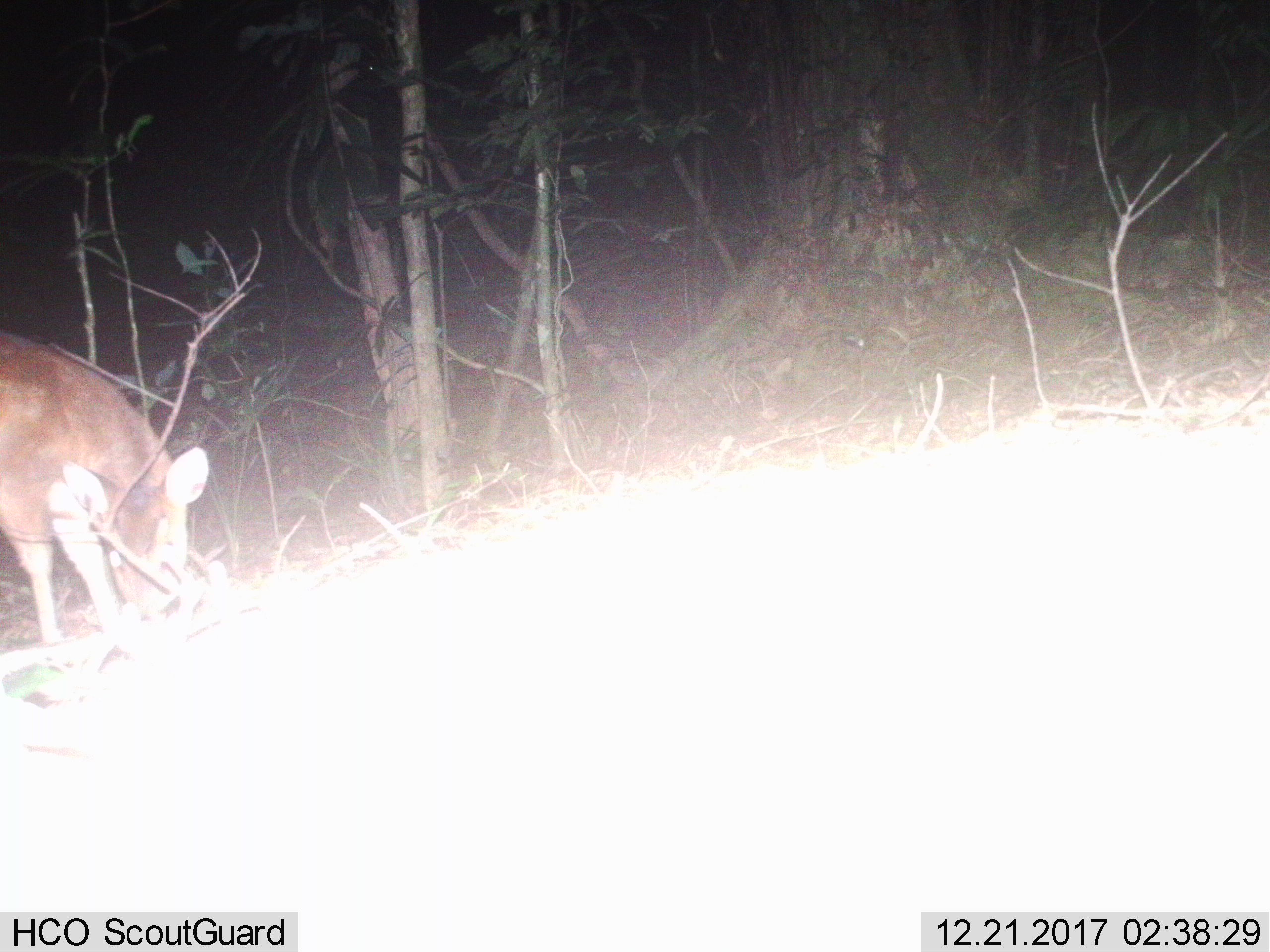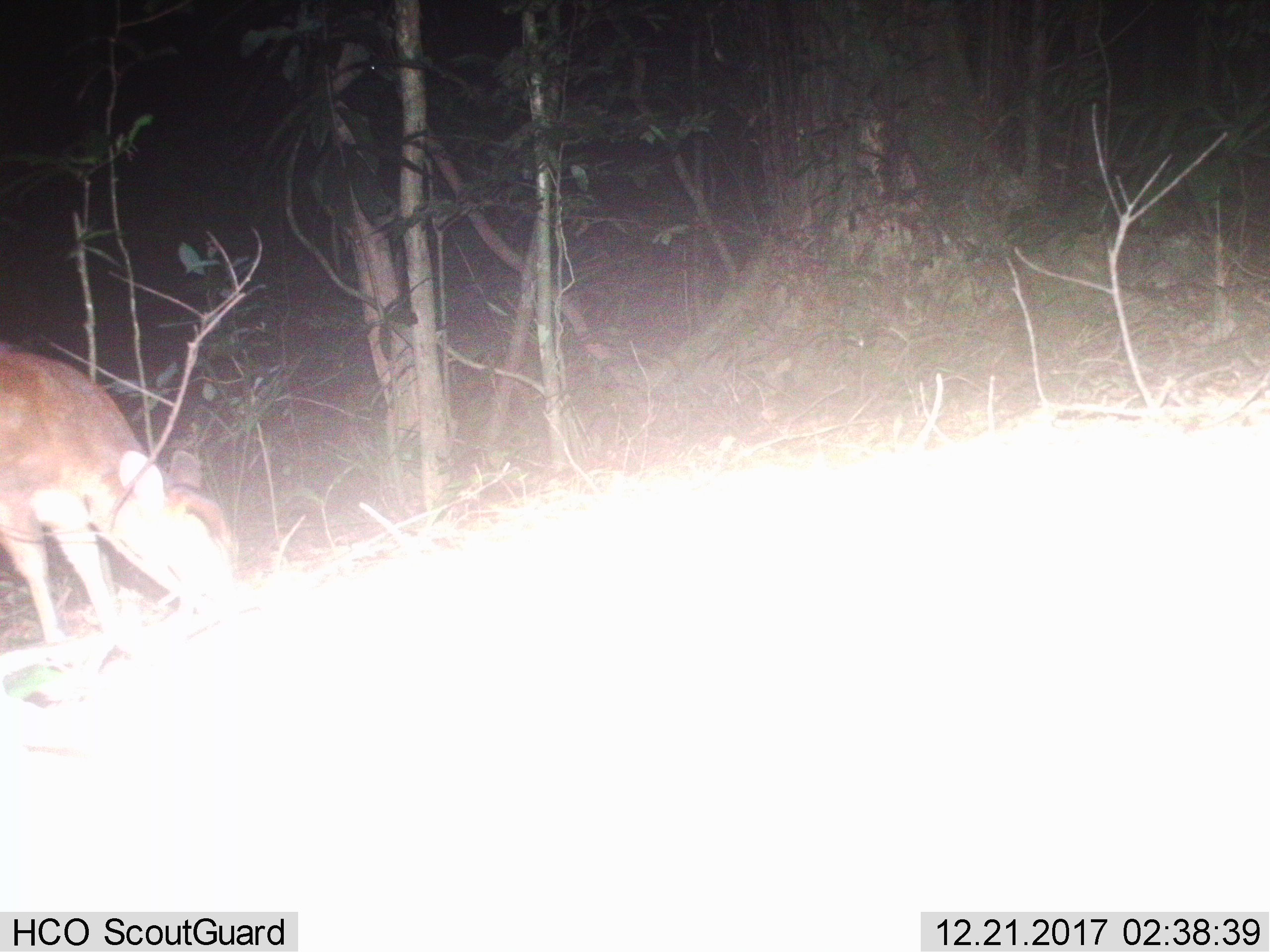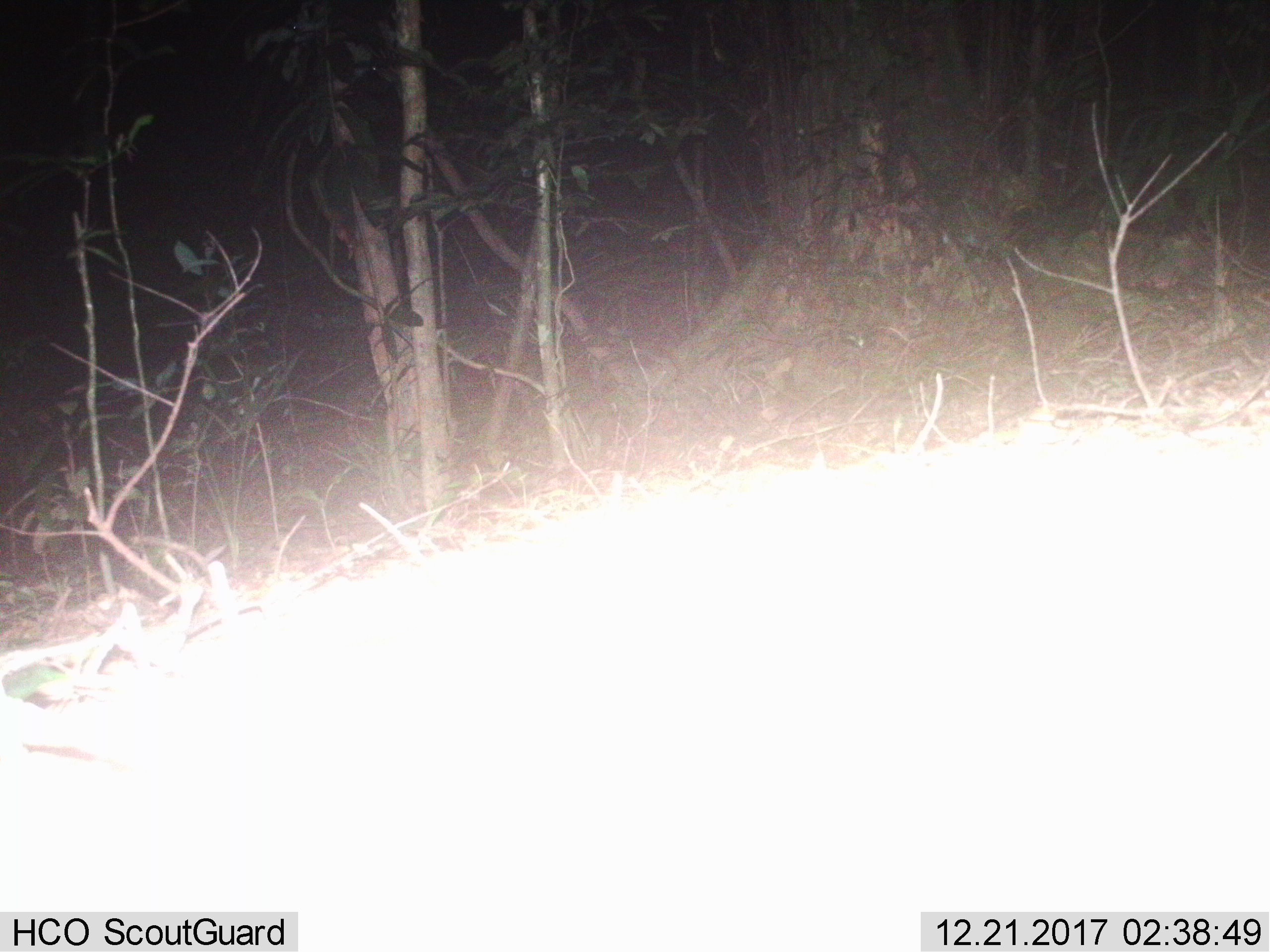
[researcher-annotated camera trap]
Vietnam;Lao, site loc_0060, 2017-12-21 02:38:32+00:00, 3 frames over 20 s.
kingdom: Animalia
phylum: Chordata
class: Mammalia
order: Artiodactyla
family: Cervidae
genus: Muntiacus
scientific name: Muntiacus vuquangensis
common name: large-antlered muntjac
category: large antlered muntjac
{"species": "large antlered muntjac (large-antlered muntjac) (Muntiacus vuquangensis)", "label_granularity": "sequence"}